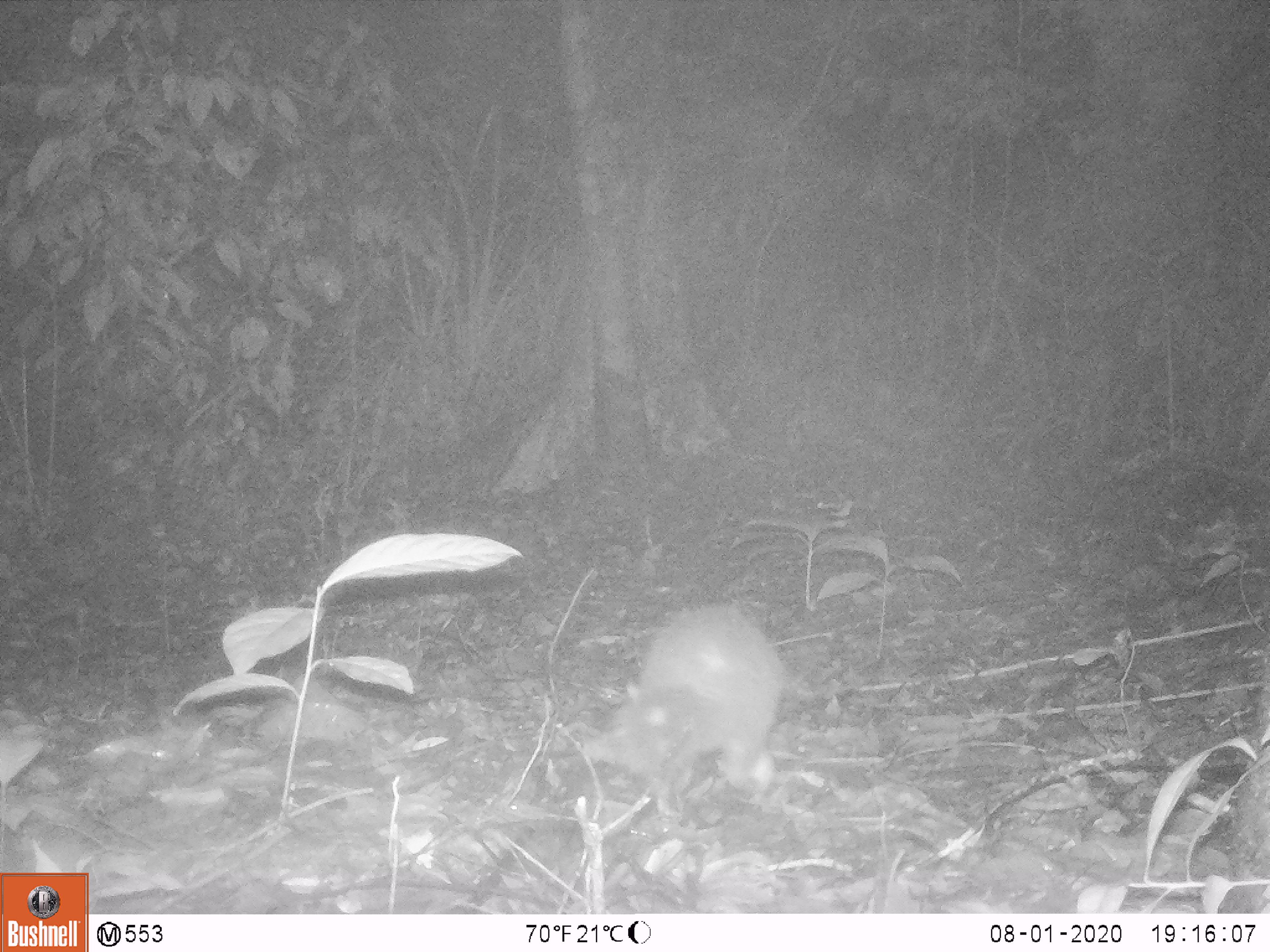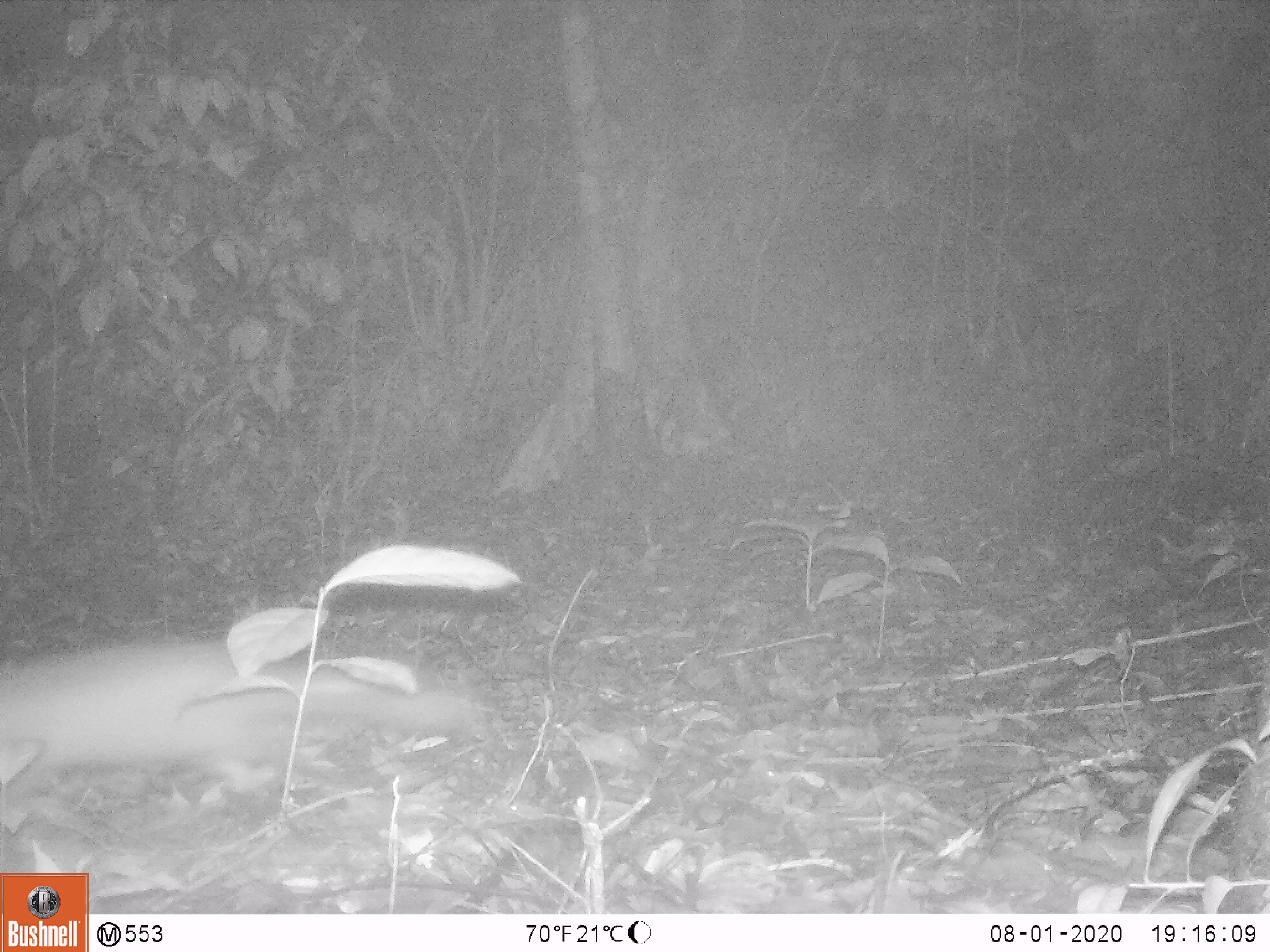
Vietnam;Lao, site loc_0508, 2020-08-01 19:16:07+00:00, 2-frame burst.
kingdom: Animalia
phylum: Chordata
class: Mammalia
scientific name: Mammalia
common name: mammal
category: unidentified small mammal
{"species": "unidentified small mammal (mammal) (Mammalia)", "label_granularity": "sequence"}